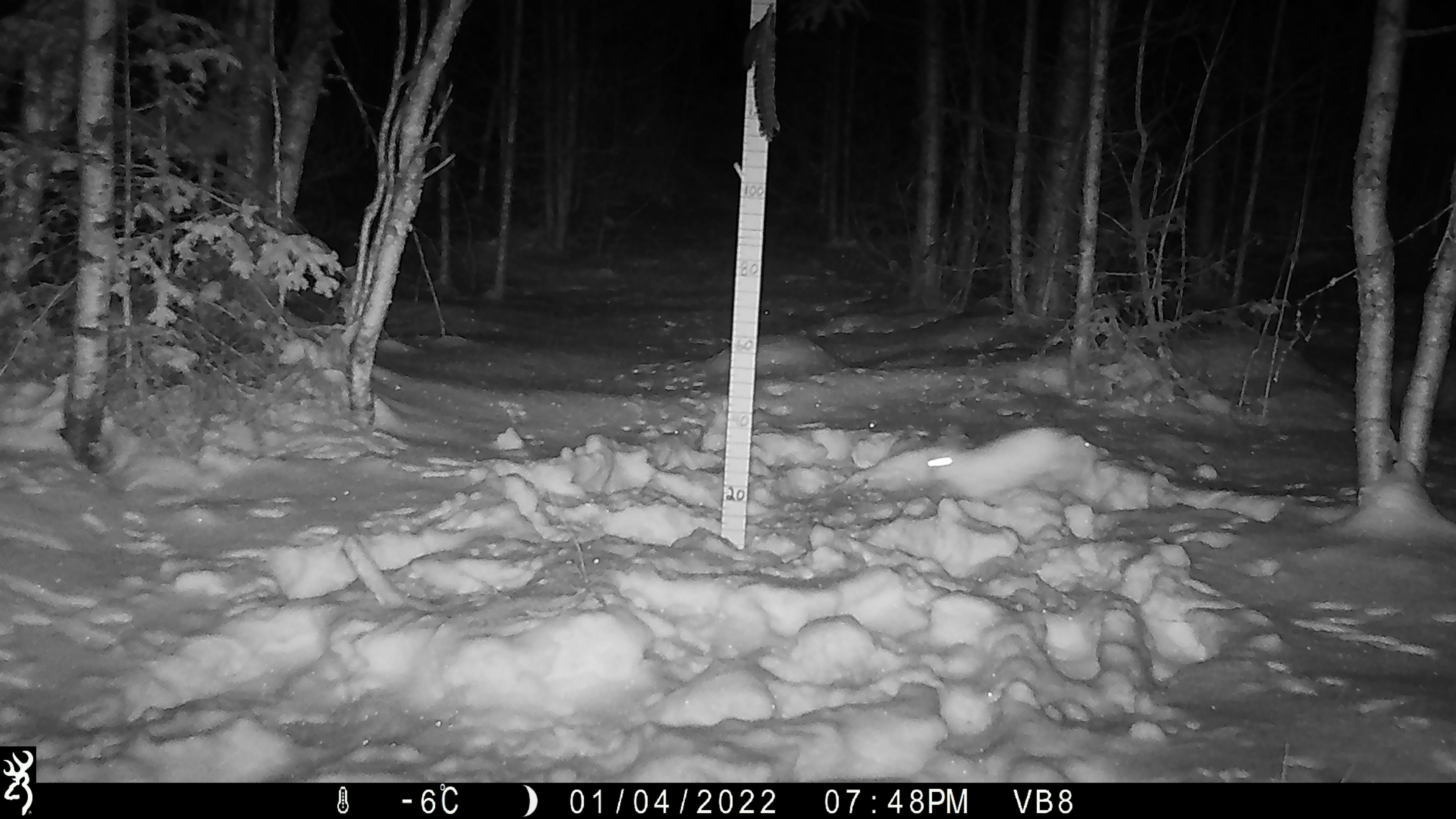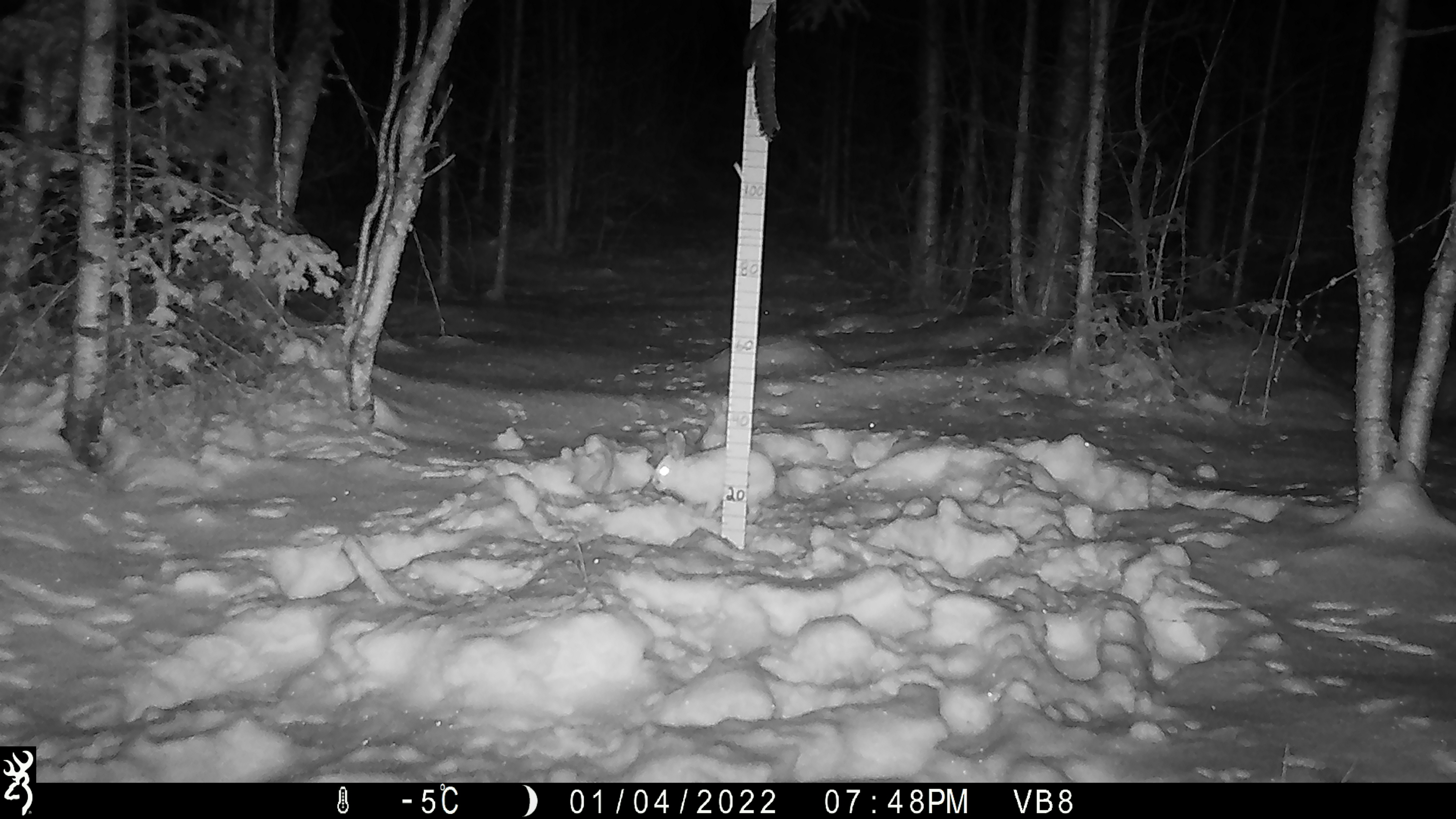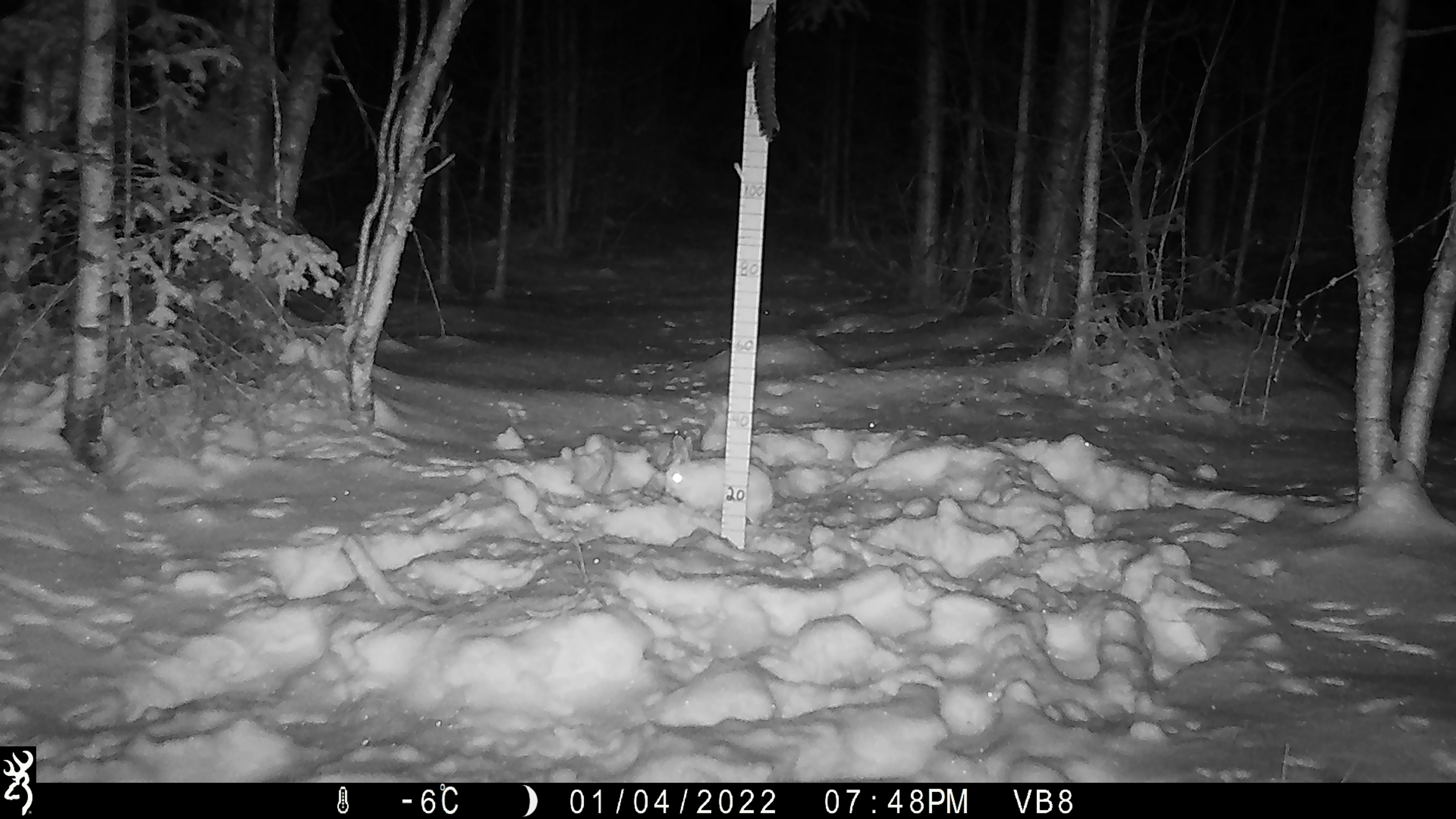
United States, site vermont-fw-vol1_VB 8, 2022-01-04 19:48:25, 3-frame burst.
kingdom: Animalia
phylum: Chordata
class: Mammalia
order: Lagomorpha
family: Leporidae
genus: Lepus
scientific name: Lepus americanus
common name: snowshoe hare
Snowshoe hare (Lepus americanus).